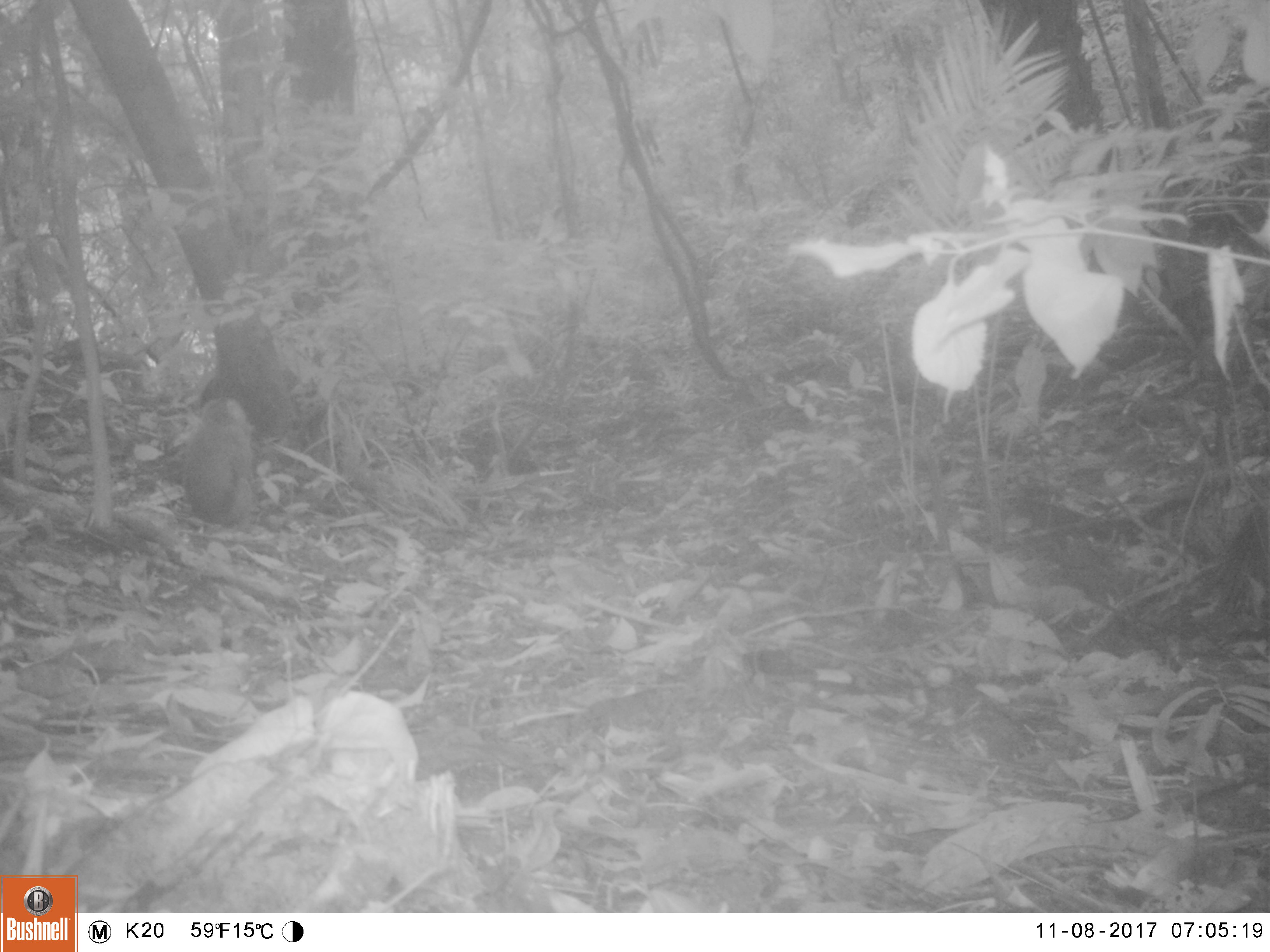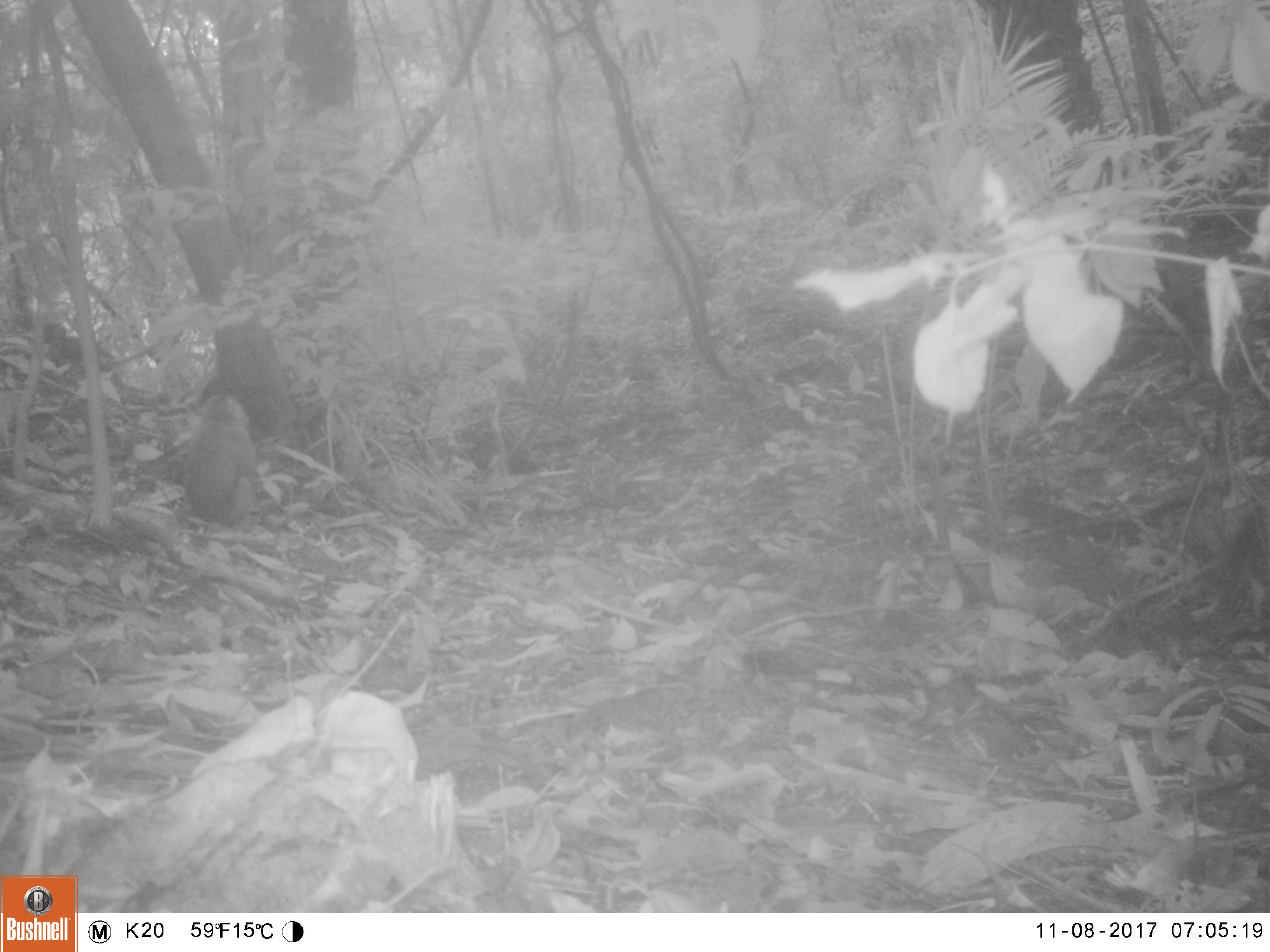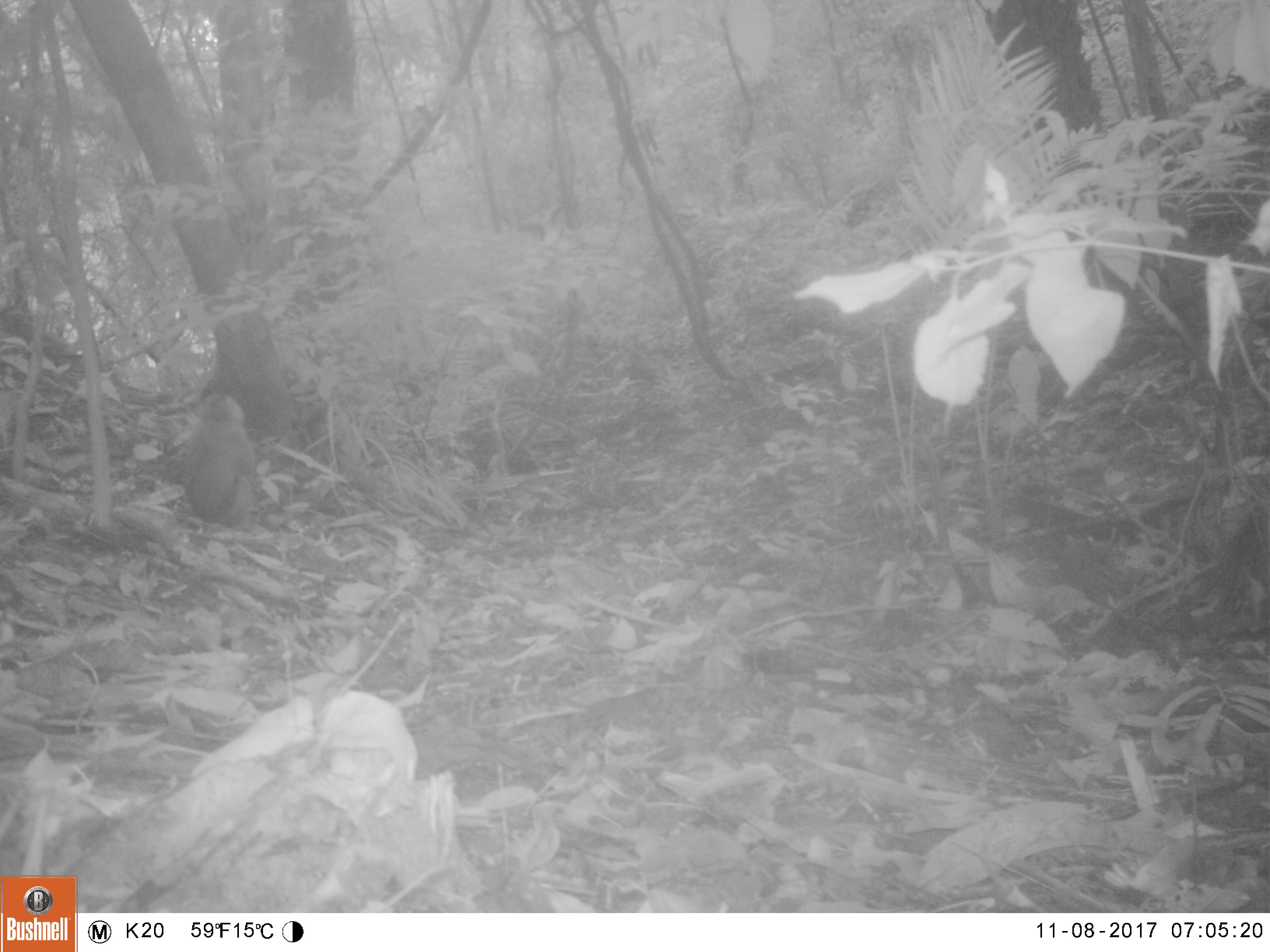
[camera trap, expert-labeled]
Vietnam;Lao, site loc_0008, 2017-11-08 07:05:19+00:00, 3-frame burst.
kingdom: Animalia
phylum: Chordata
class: Mammalia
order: Primates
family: Cercopithecidae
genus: Macaca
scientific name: Macaca nemestrina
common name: pig-tailed macaque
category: pig tailed macaque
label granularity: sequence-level